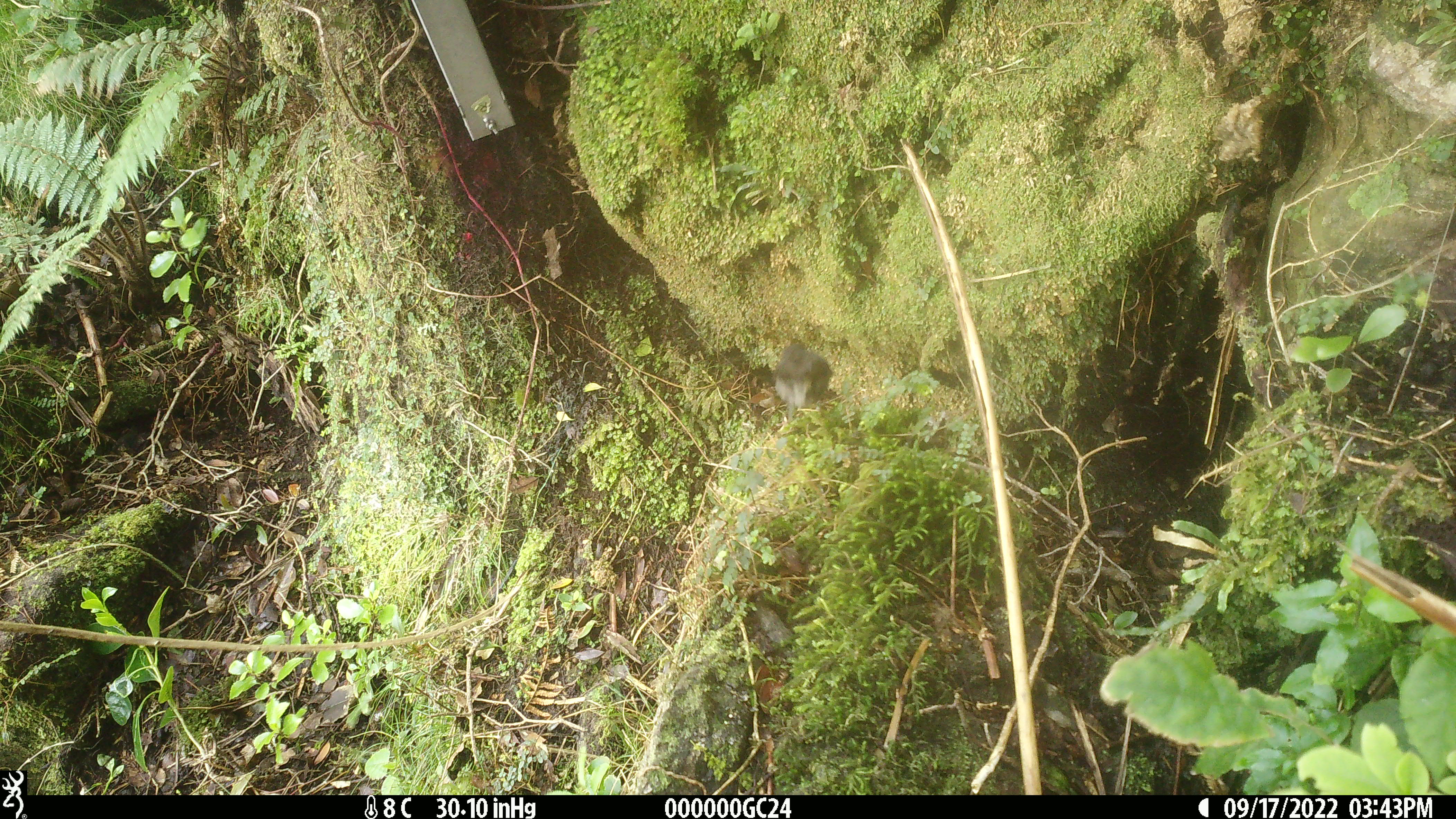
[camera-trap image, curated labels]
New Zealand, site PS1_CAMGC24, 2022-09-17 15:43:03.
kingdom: Animalia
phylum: Chordata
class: Aves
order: Passeriformes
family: Petroicidae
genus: Petroica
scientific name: Petroica australis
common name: new zealand robin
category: robin